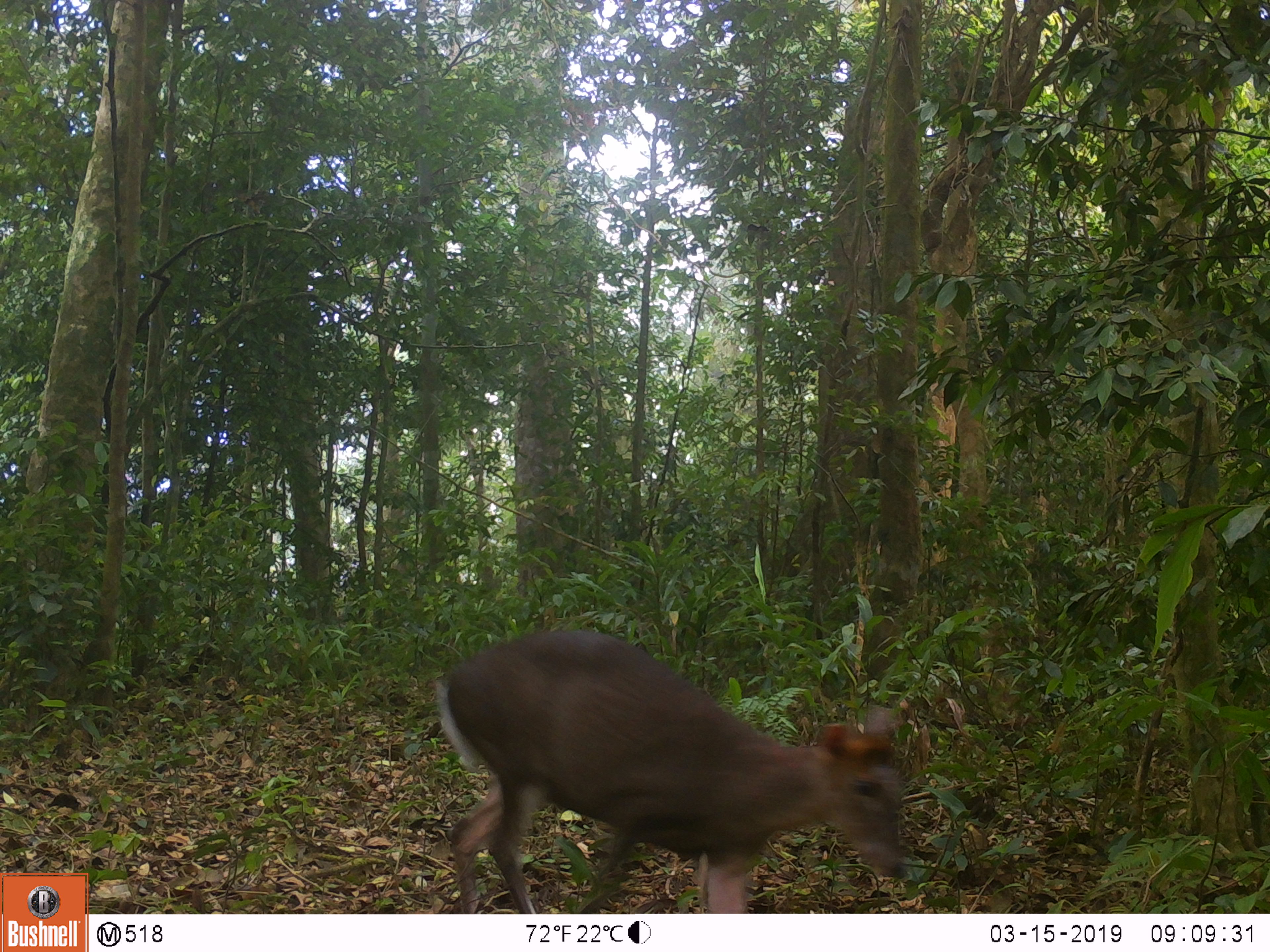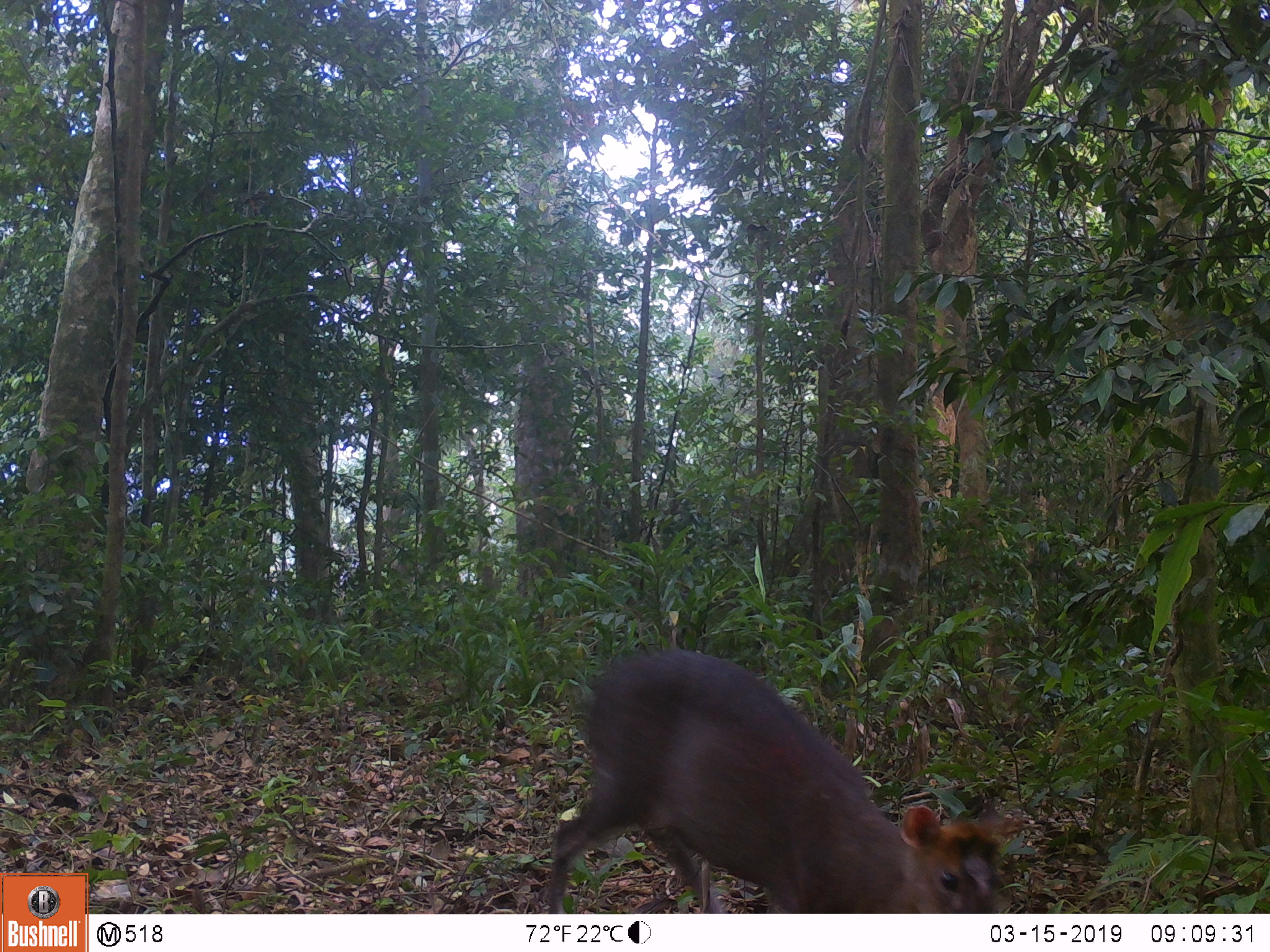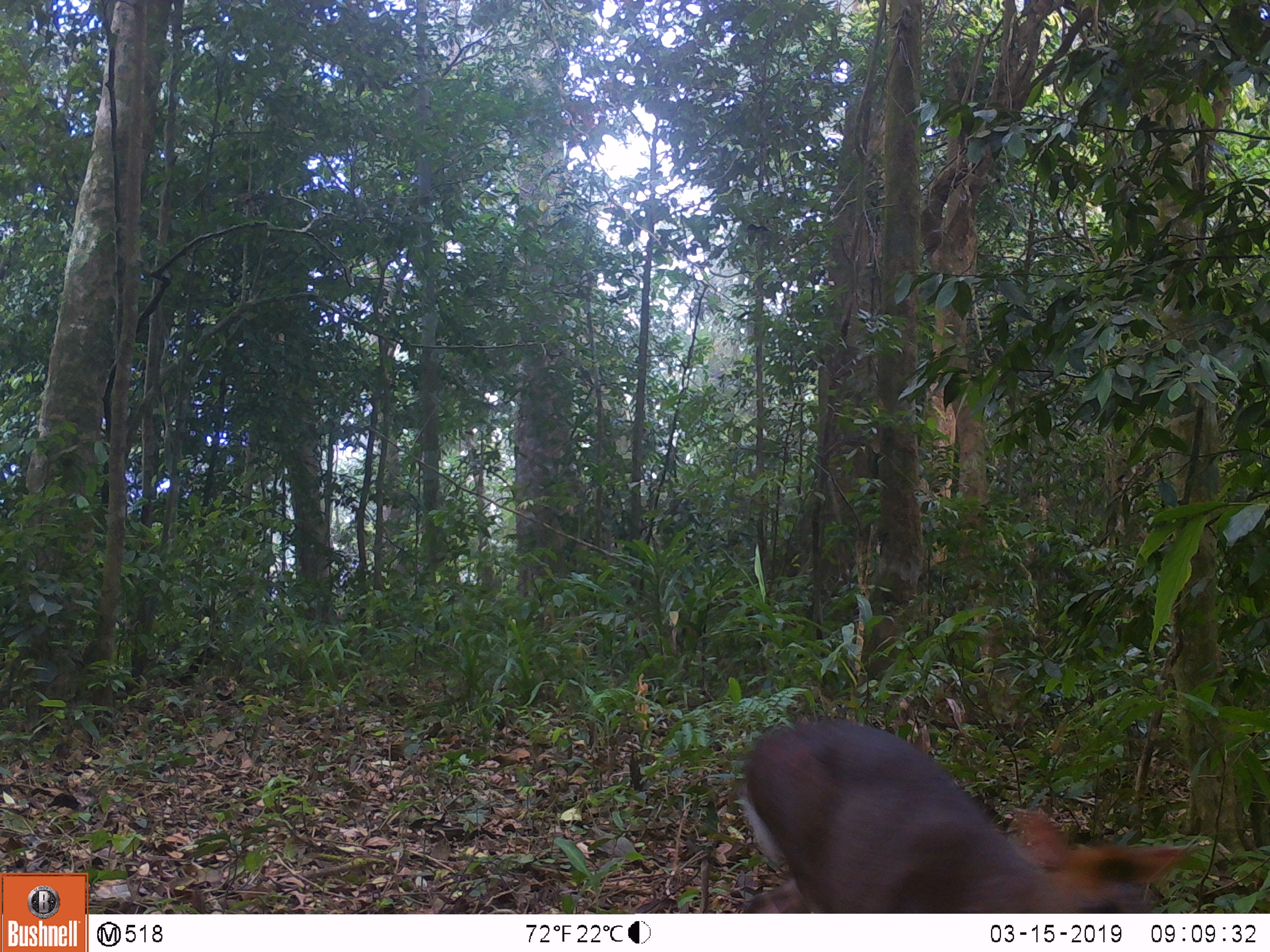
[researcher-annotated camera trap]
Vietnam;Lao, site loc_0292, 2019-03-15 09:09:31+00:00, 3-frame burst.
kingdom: Animalia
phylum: Chordata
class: Mammalia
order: Artiodactyla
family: Cervidae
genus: Muntiacus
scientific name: Muntiacus rooseveltorum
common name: roosevelt's muntjac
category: roosevelts muntjac group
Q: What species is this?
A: Roosevelts muntjac group (roosevelt's muntjac) (Muntiacus rooseveltorum).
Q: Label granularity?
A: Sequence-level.